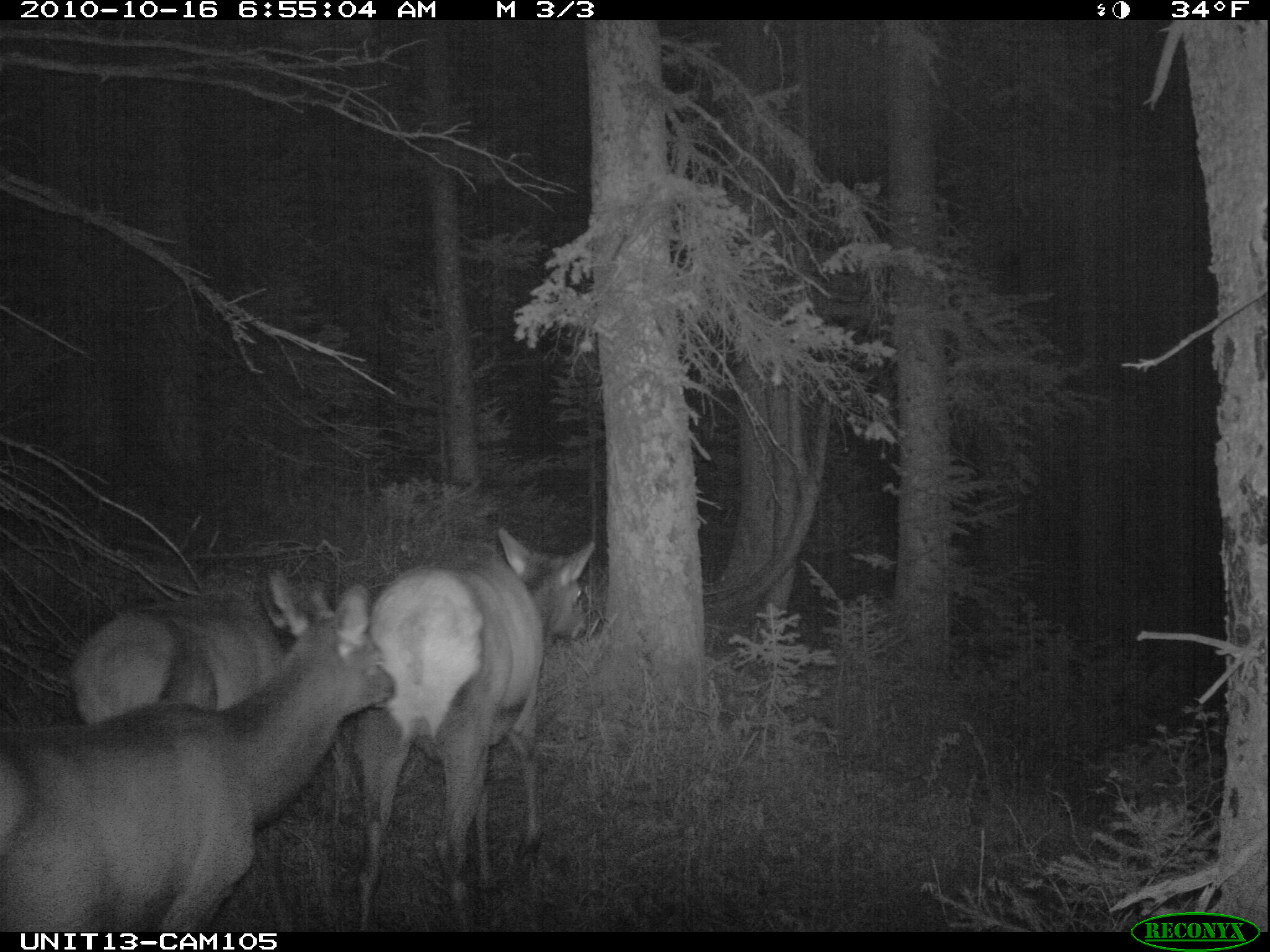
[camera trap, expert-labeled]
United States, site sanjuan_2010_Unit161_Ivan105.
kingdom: Animalia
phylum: Chordata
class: Mammalia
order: Artiodactyla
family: Cervidae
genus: Cervus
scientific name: Cervus elaphus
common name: red deer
Cervus elaphus (red deer).